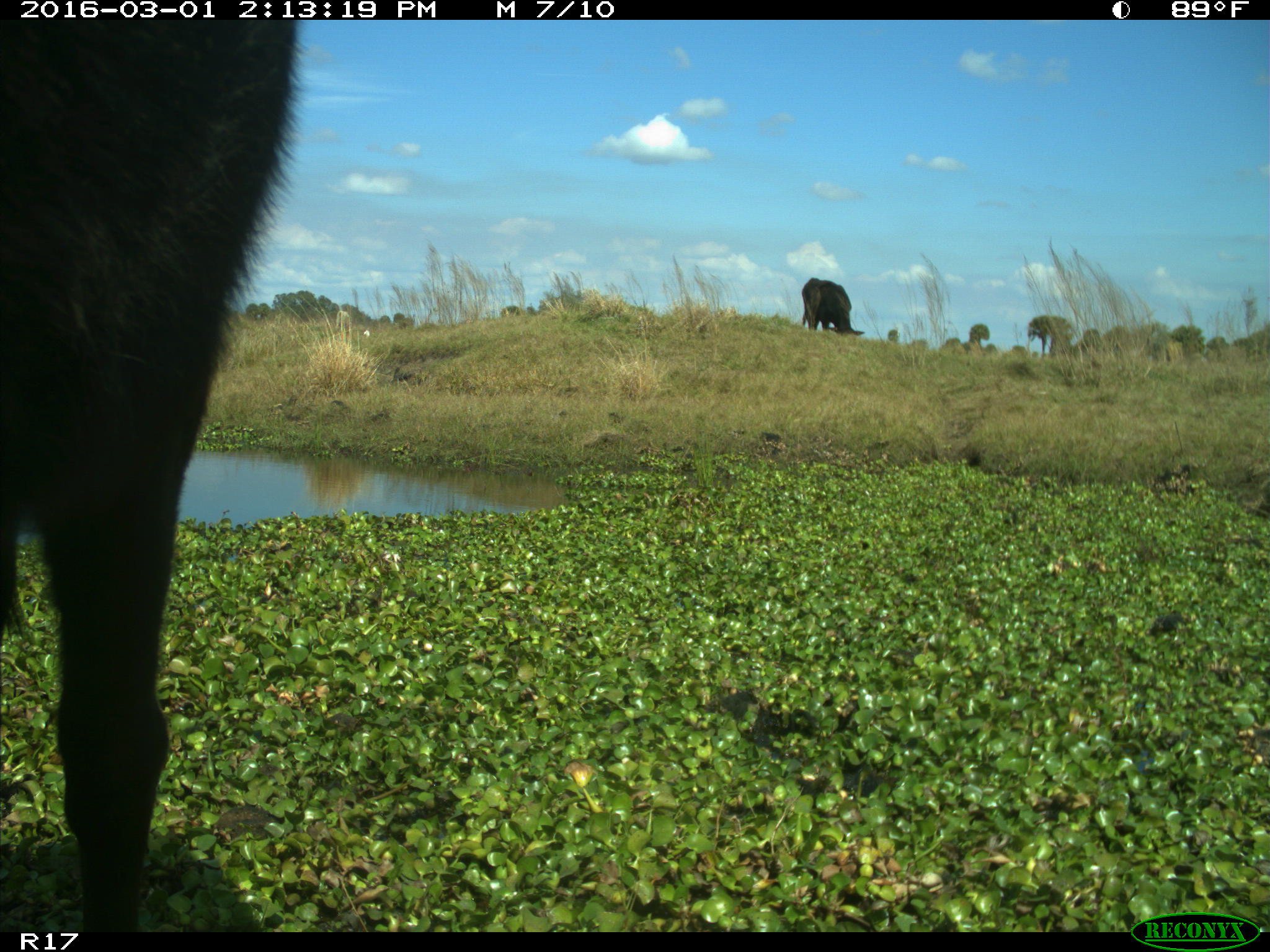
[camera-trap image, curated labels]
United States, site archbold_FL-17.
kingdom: Animalia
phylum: Chordata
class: Mammalia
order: Artiodactyla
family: Bovidae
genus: Bos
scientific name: Bos taurus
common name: domestic cow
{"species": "Bos taurus (domestic cow)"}